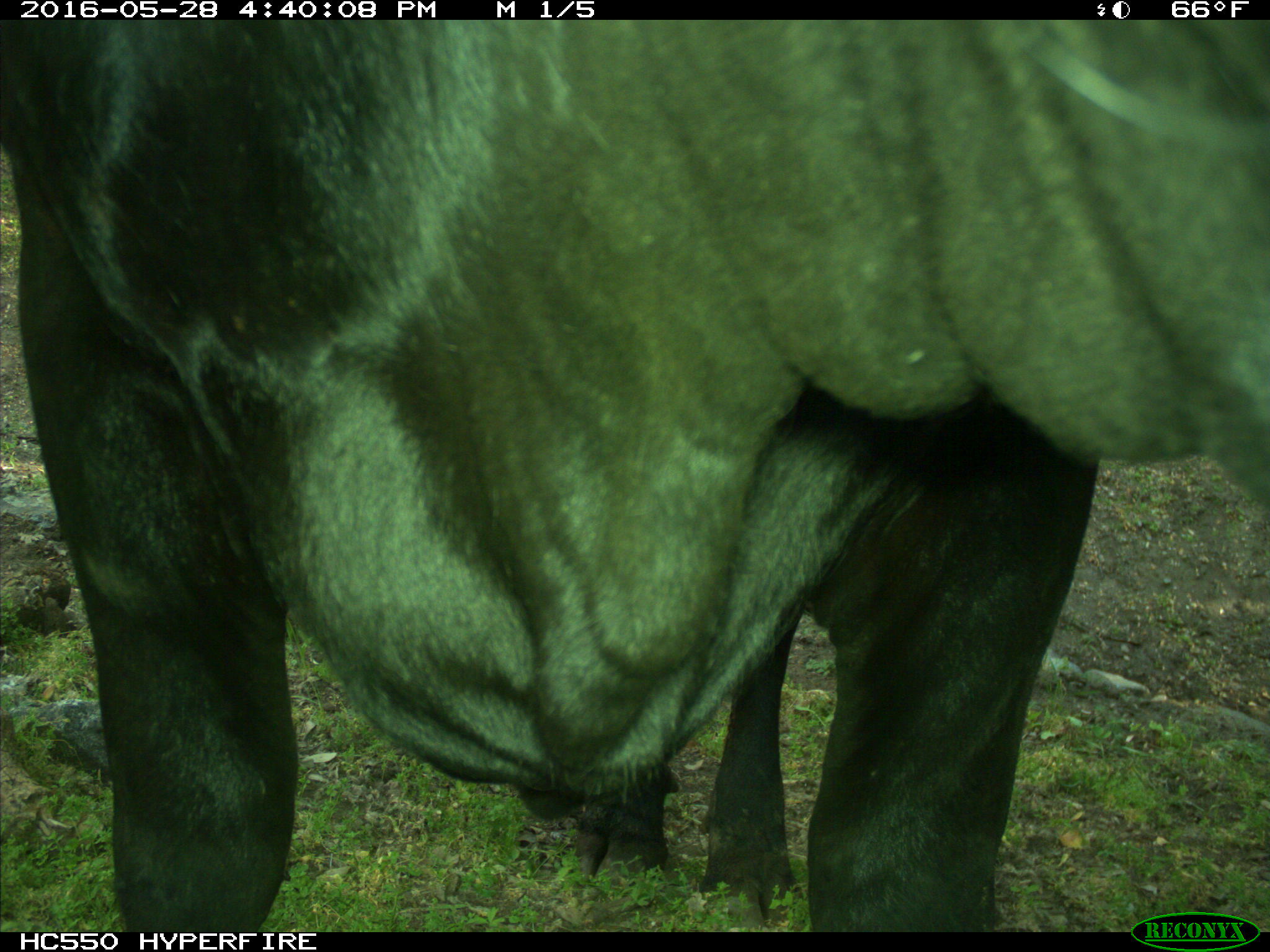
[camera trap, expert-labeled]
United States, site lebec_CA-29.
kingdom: Animalia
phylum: Chordata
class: Mammalia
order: Artiodactyla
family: Bovidae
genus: Bos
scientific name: Bos taurus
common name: domestic cow